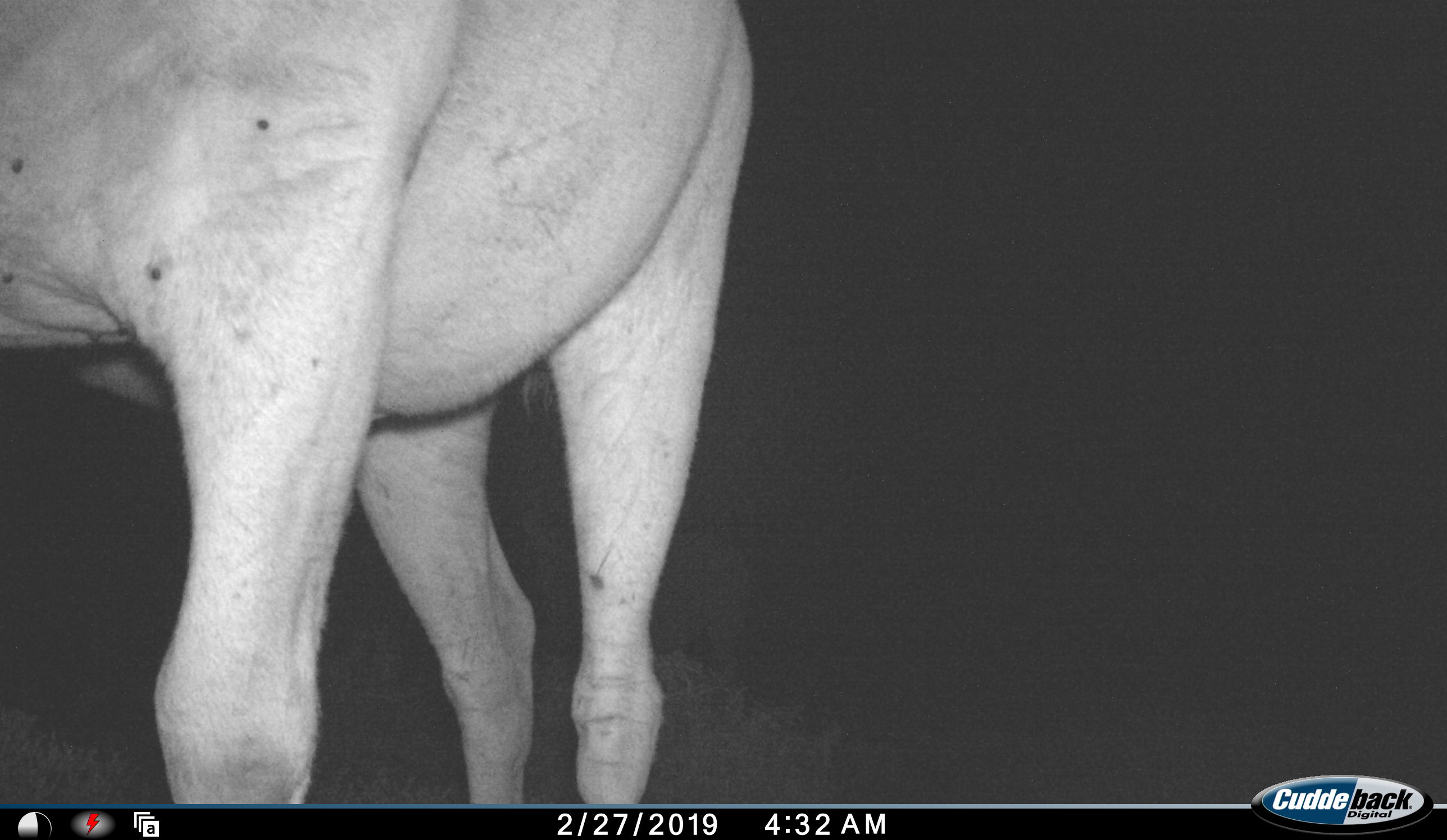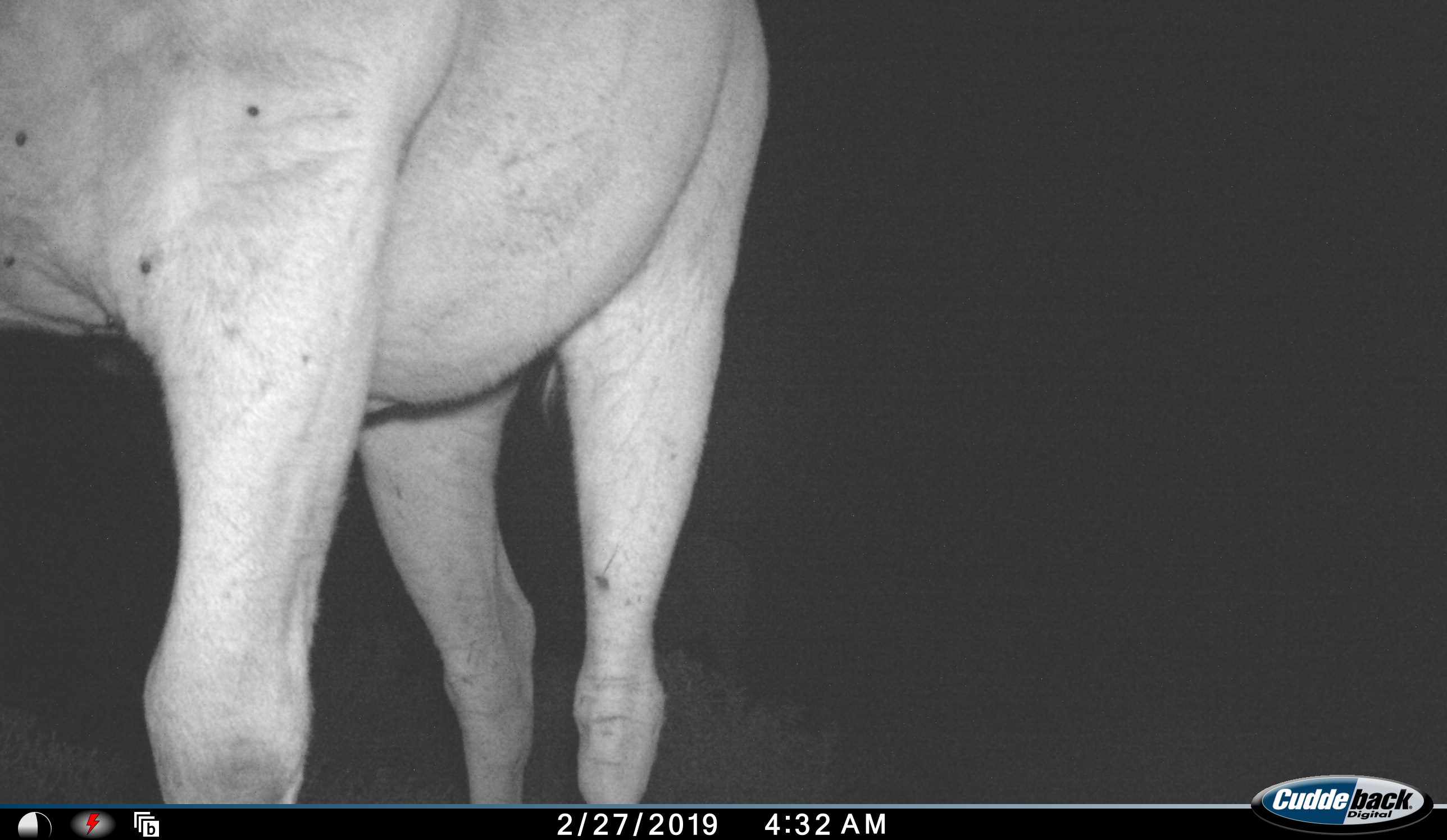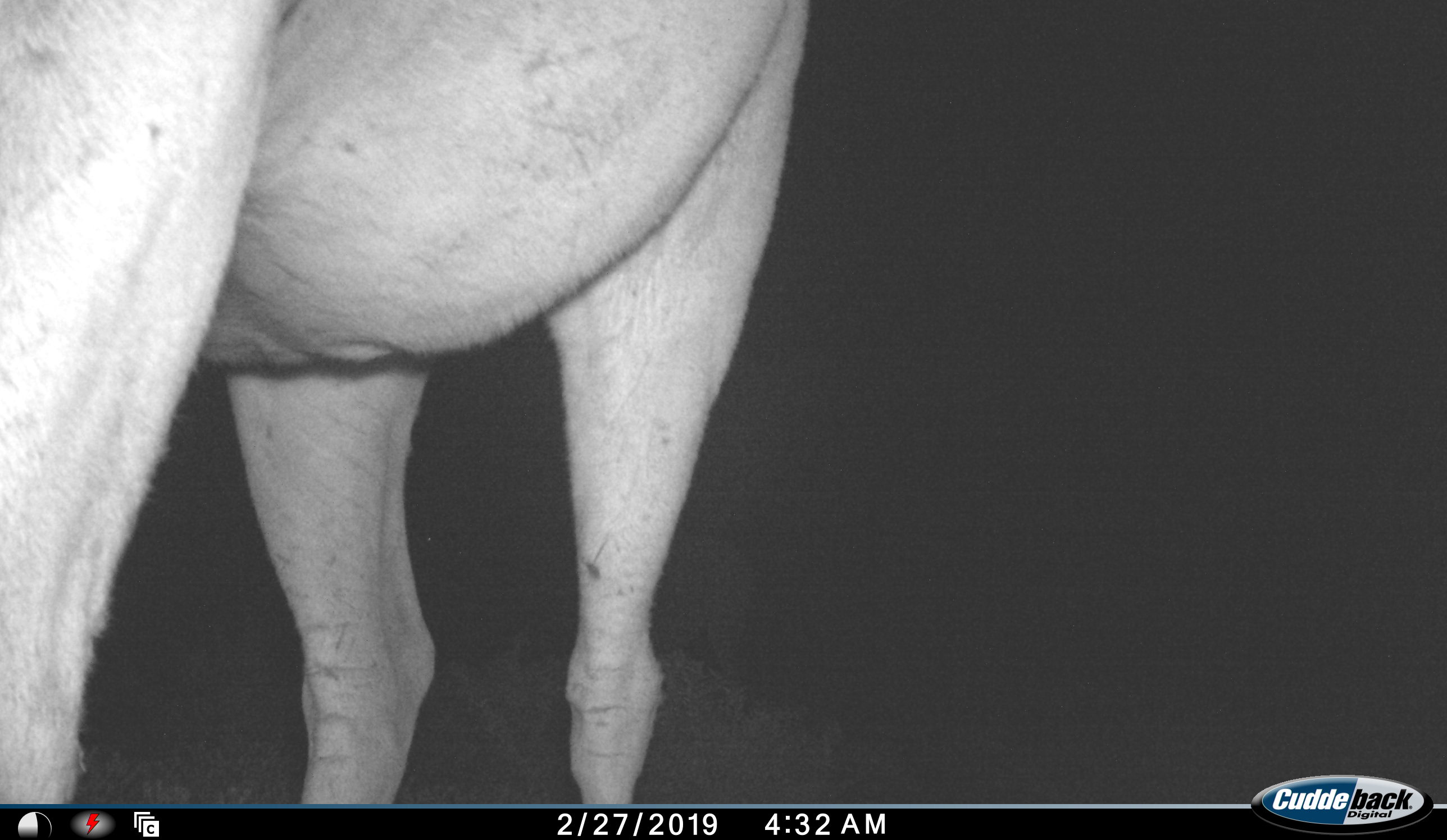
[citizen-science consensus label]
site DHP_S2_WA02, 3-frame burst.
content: unidentified animal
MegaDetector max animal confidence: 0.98